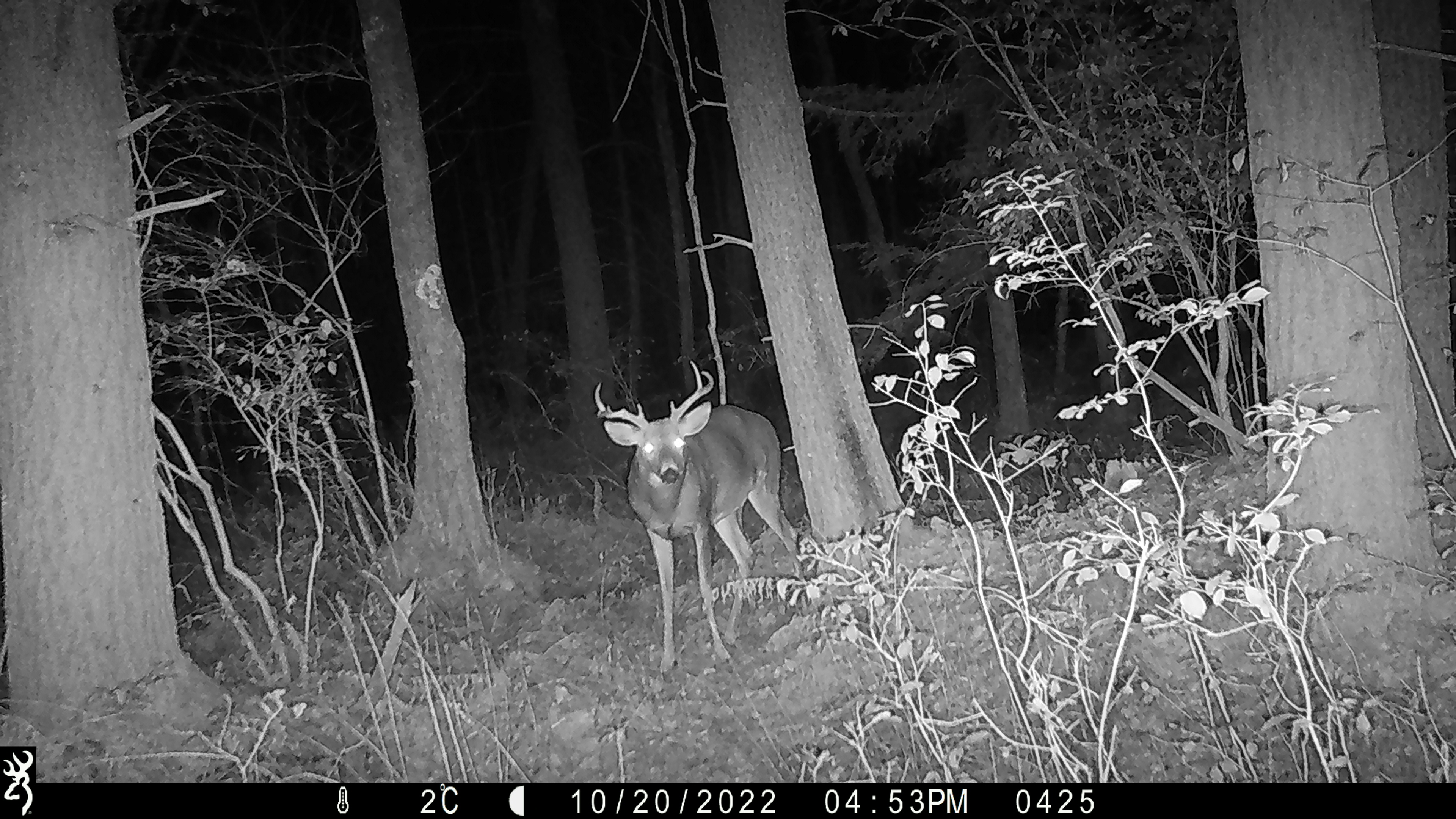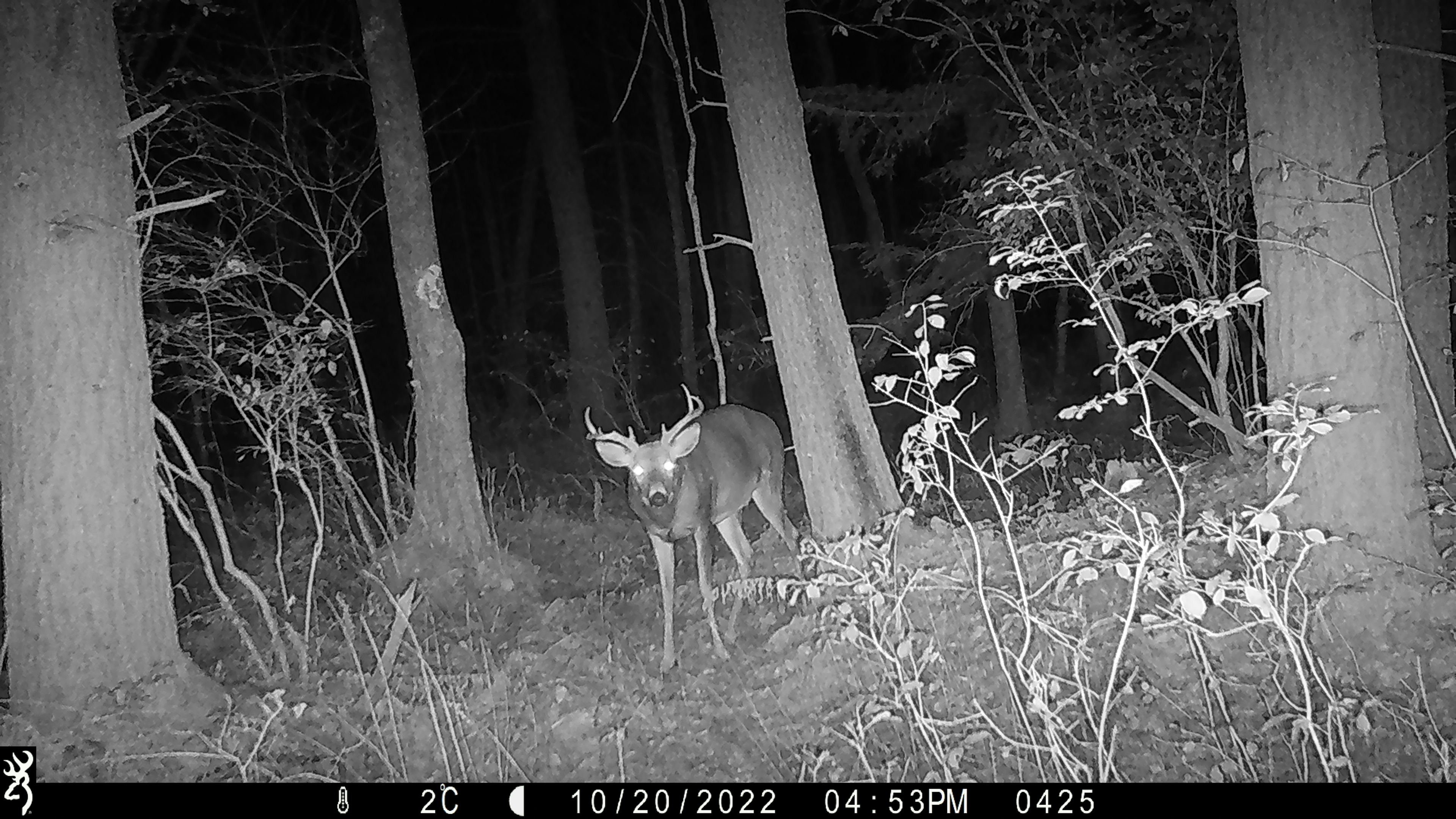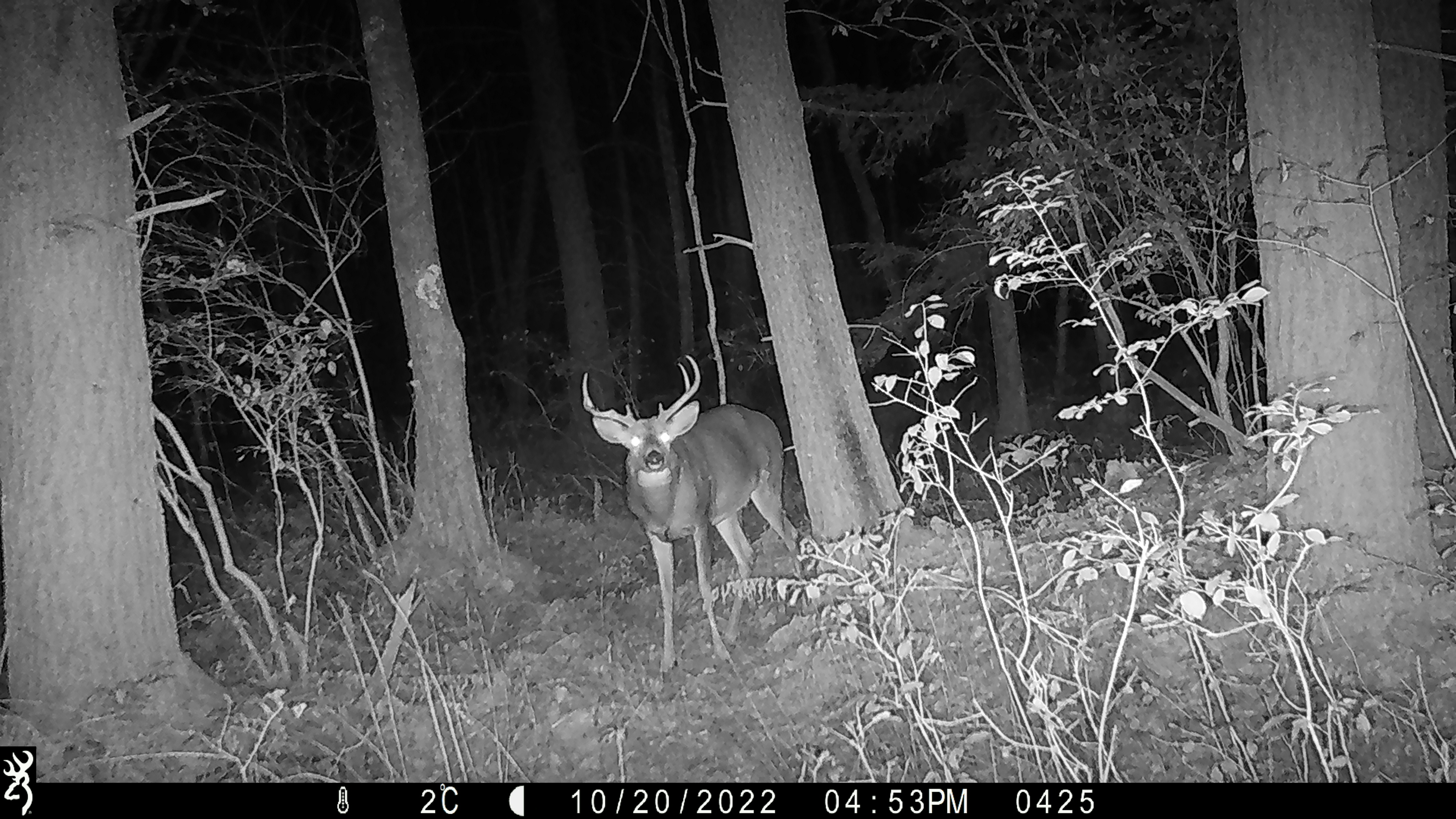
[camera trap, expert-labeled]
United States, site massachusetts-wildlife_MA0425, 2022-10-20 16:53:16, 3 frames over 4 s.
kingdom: Animalia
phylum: Chordata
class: Mammalia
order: Artiodactyla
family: Cervidae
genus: Odocoileus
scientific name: Odocoileus virginianus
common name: white-tailed deer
White-tailed deer (Odocoileus virginianus).